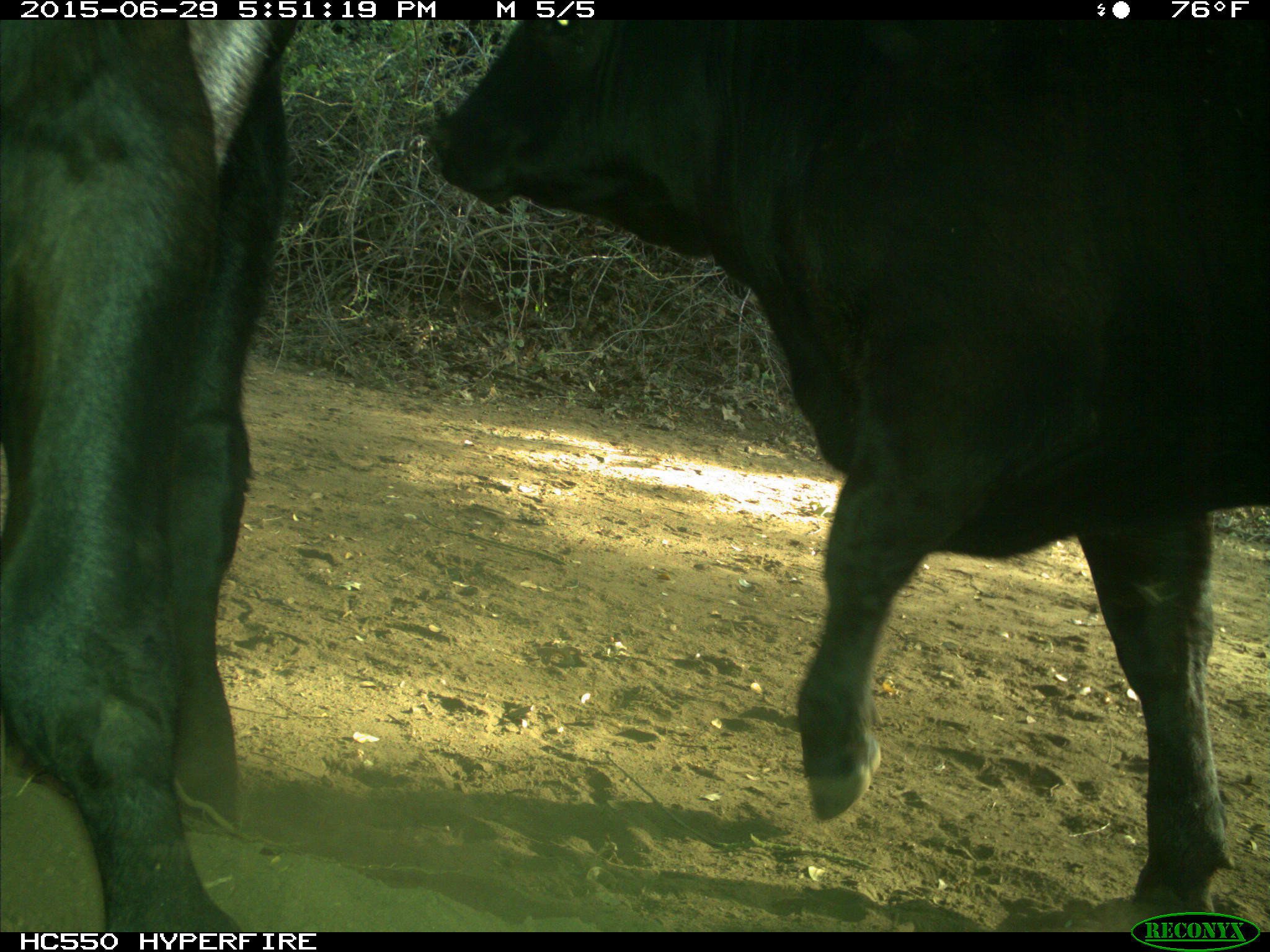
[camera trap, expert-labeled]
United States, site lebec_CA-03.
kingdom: Animalia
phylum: Chordata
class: Mammalia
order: Artiodactyla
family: Bovidae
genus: Bos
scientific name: Bos taurus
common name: domestic cow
Bos taurus (domestic cow).